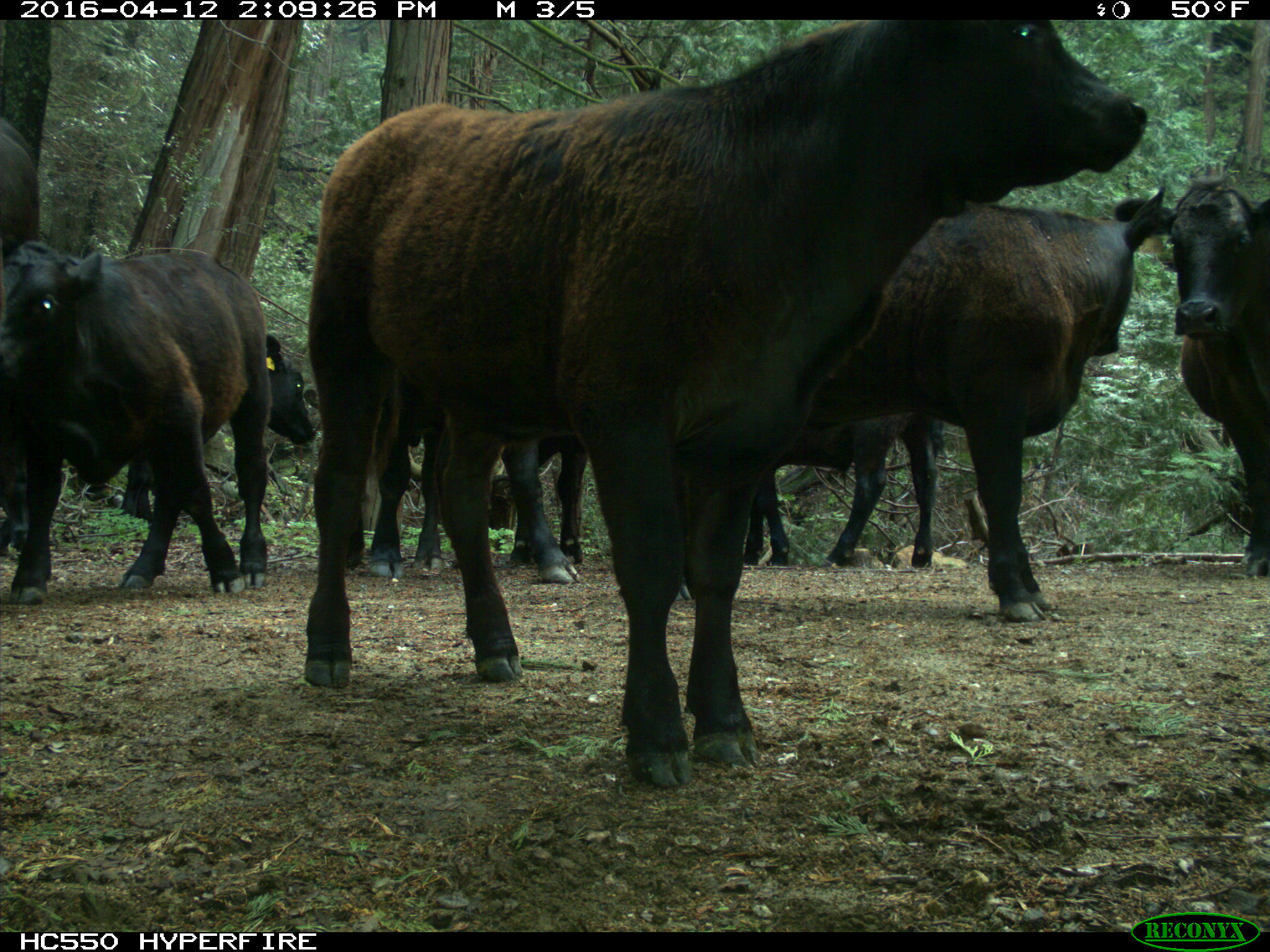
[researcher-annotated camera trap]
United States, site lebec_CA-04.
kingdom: Animalia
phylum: Chordata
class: Mammalia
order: Artiodactyla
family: Bovidae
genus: Bos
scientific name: Bos taurus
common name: domestic cow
Bos taurus (domestic cow).